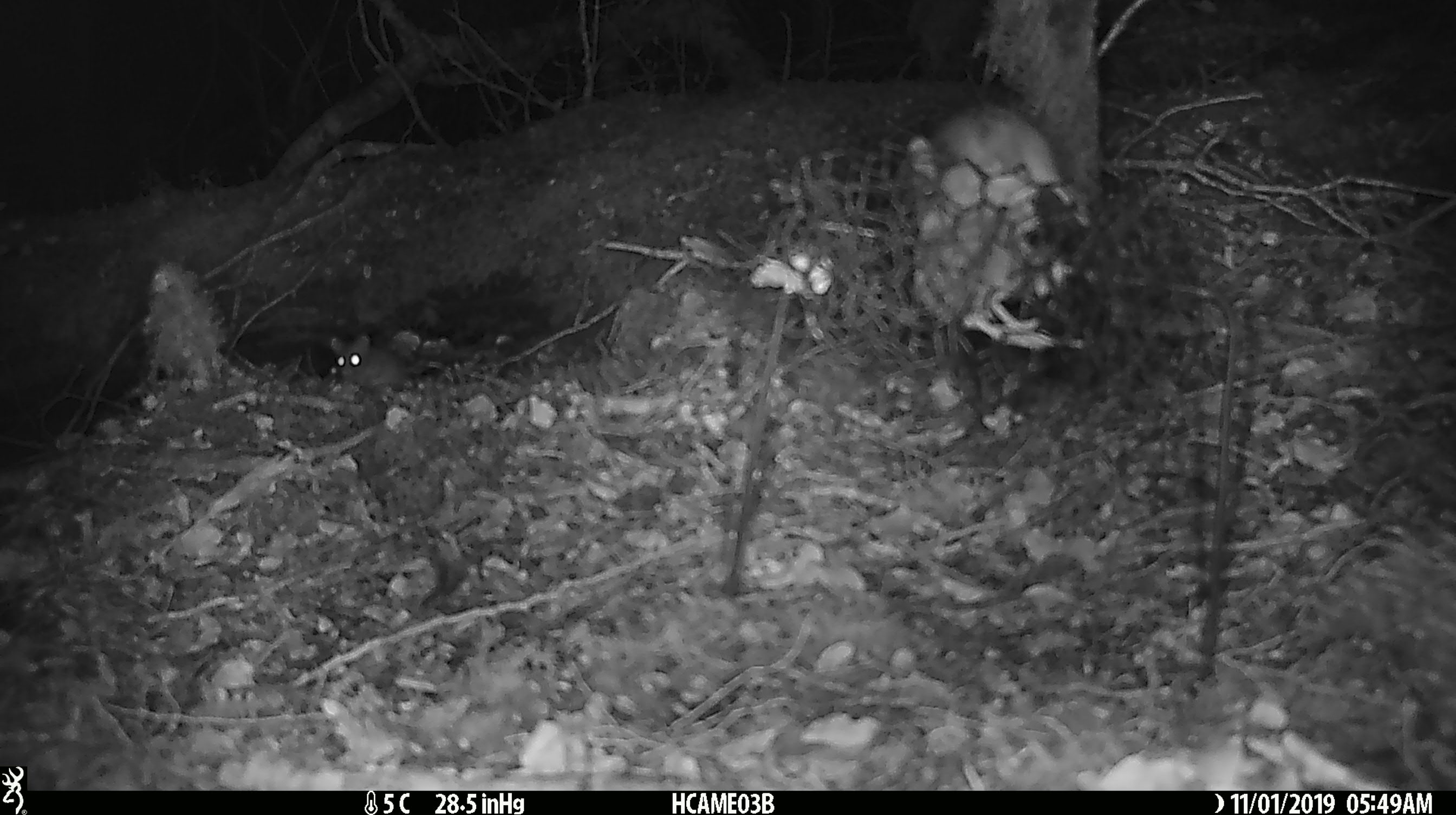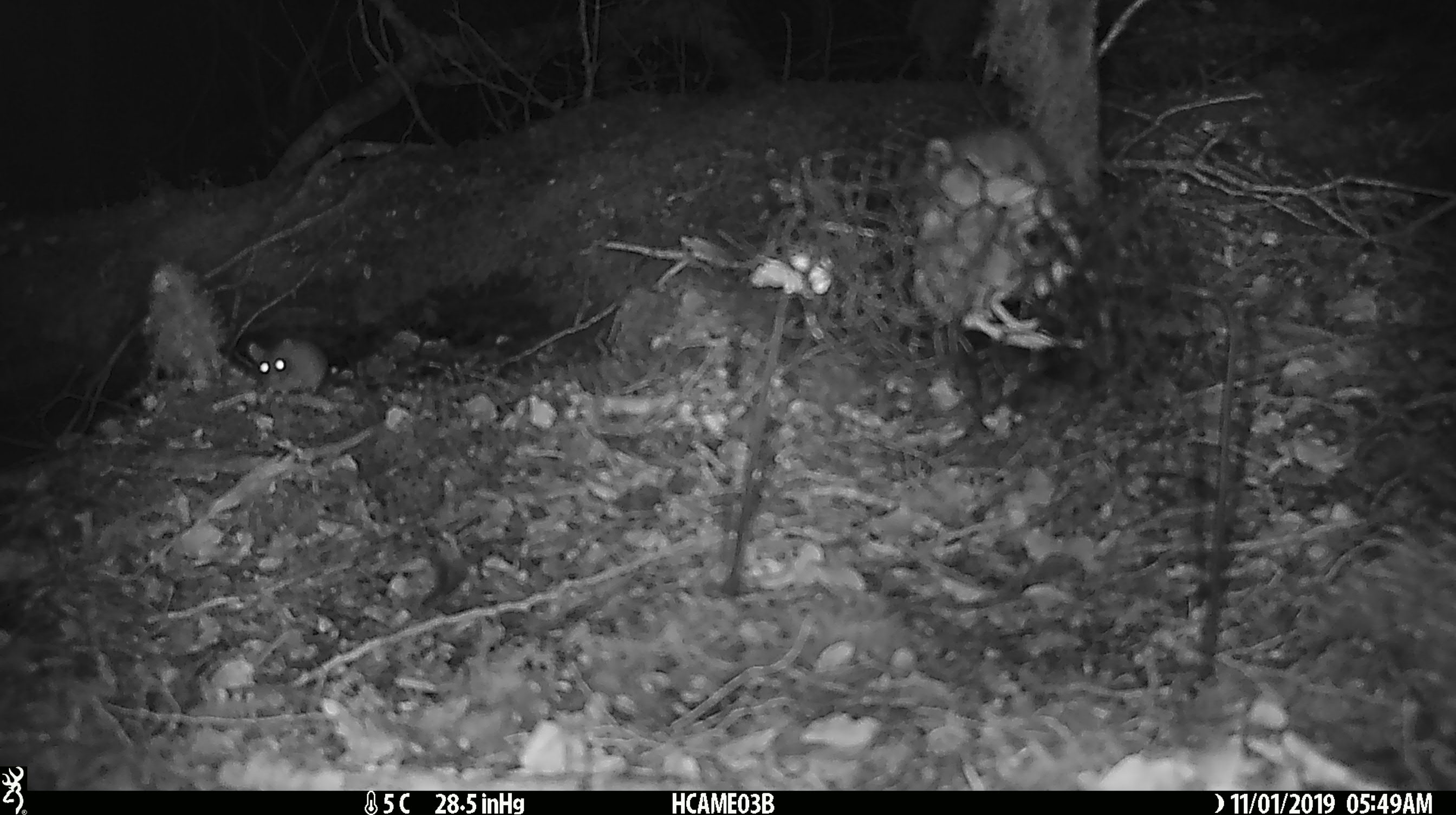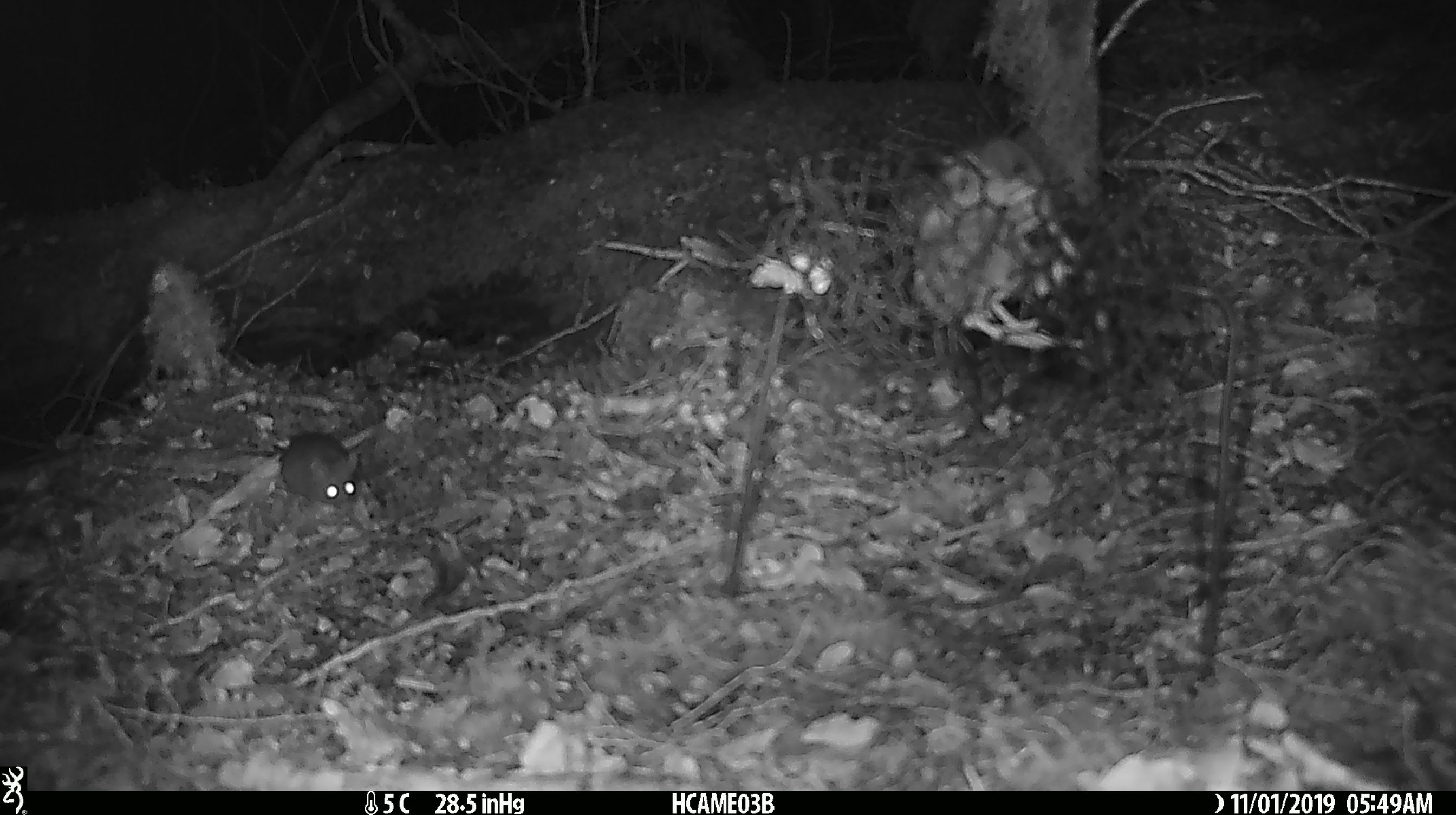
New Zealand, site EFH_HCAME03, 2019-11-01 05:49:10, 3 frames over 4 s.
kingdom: Animalia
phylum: Chordata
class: Mammalia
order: Rodentia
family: Muridae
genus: Mus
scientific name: Mus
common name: mouse